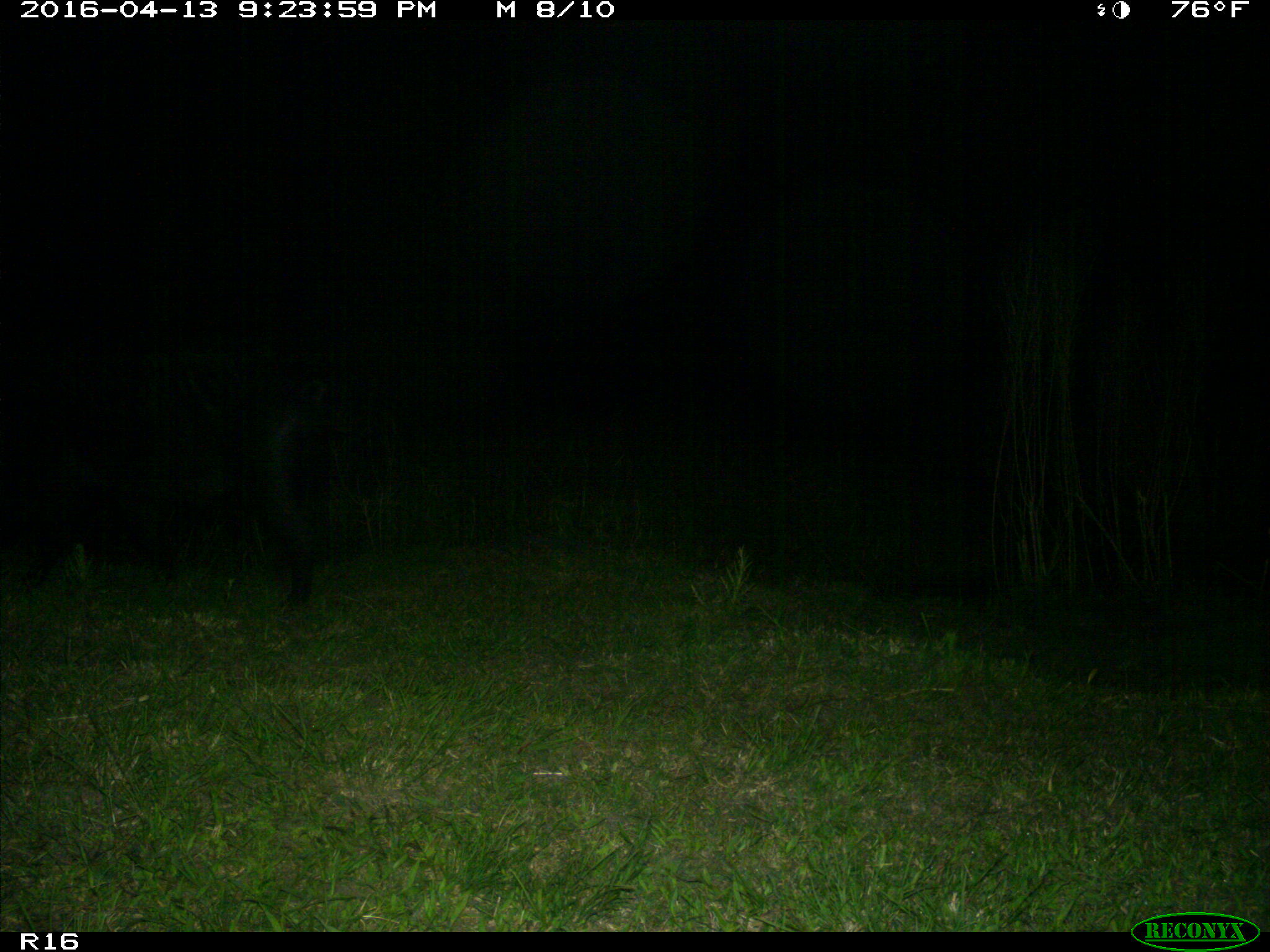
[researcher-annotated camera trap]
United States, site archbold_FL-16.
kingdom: Animalia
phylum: Chordata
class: Mammalia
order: Artiodactyla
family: Suidae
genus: Sus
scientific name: Sus scrofa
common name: wild boar